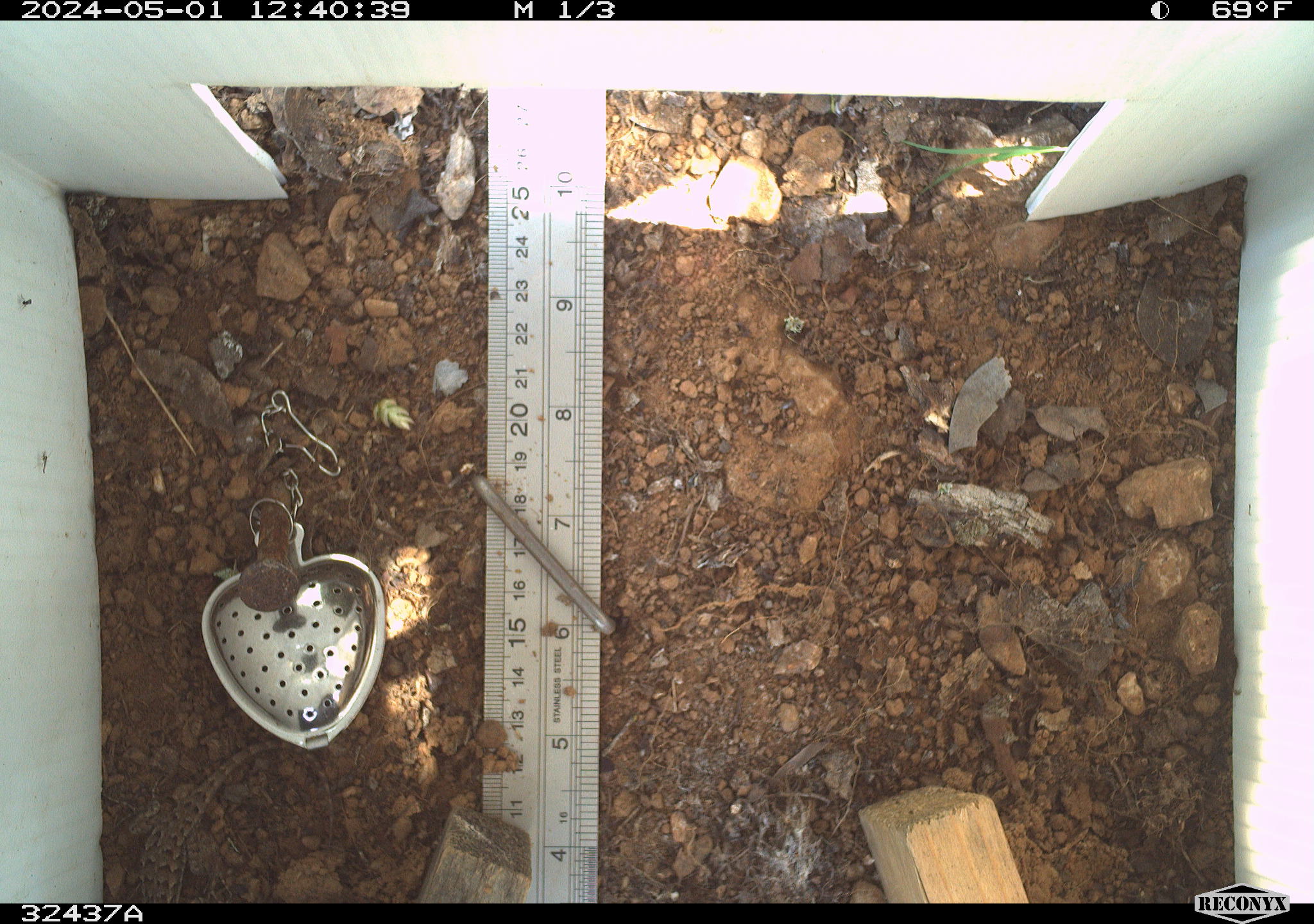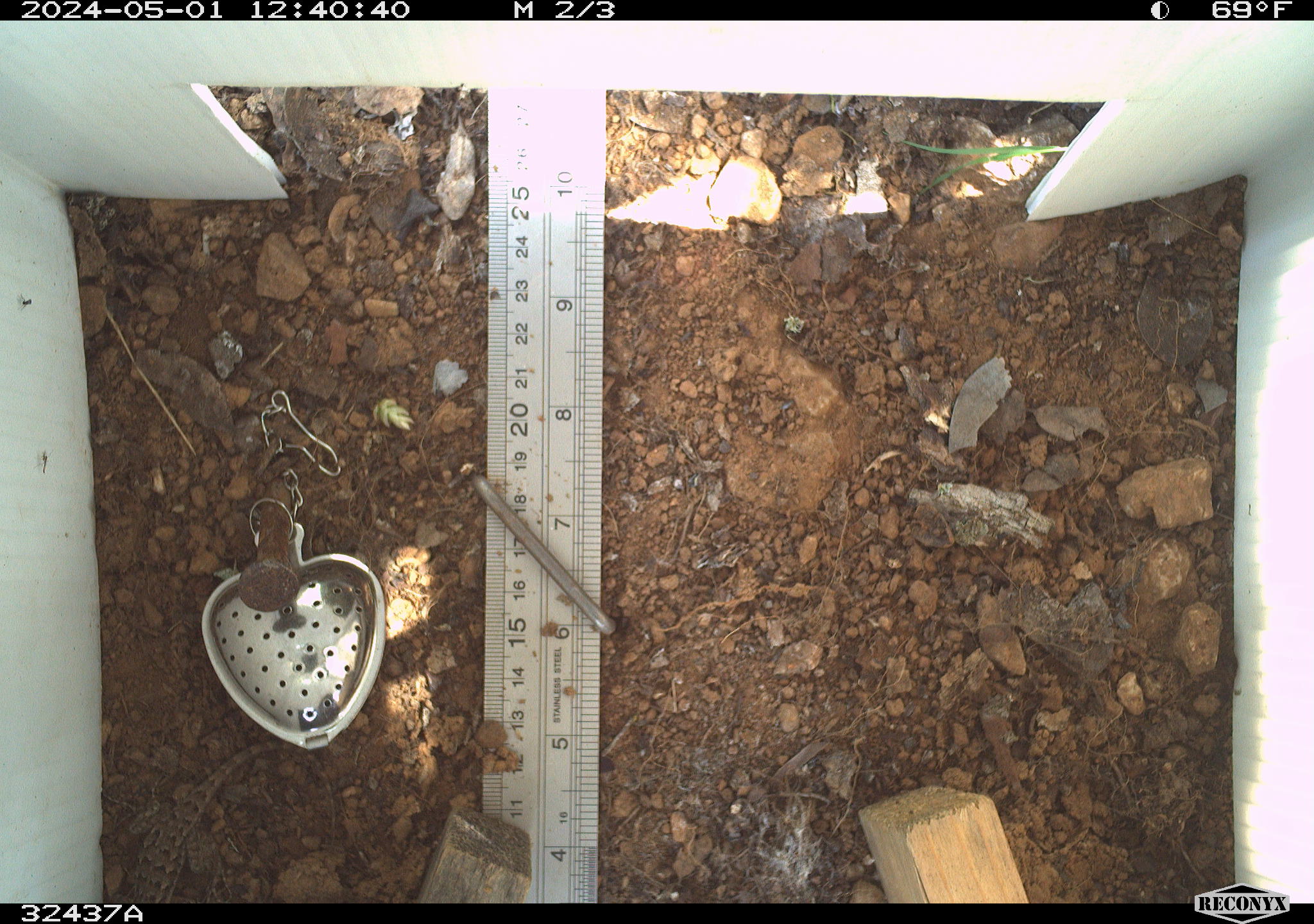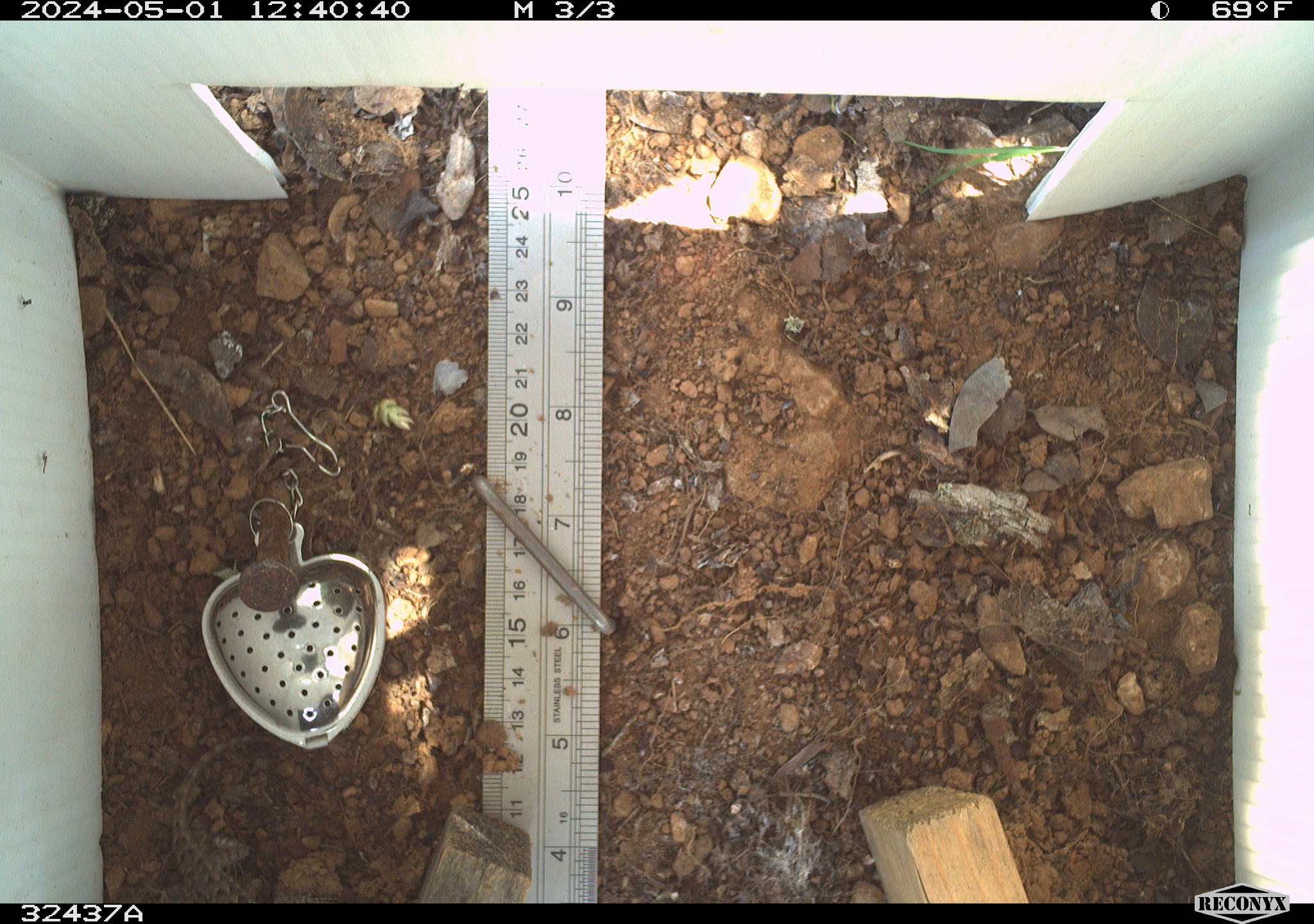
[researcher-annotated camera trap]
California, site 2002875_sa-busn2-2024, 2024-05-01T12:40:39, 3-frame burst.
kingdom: Animalia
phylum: Chordata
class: Reptilia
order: Squamata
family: Phrynosomatidae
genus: Sceloporus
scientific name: Sceloporus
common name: spiny lizards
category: sceloporus species